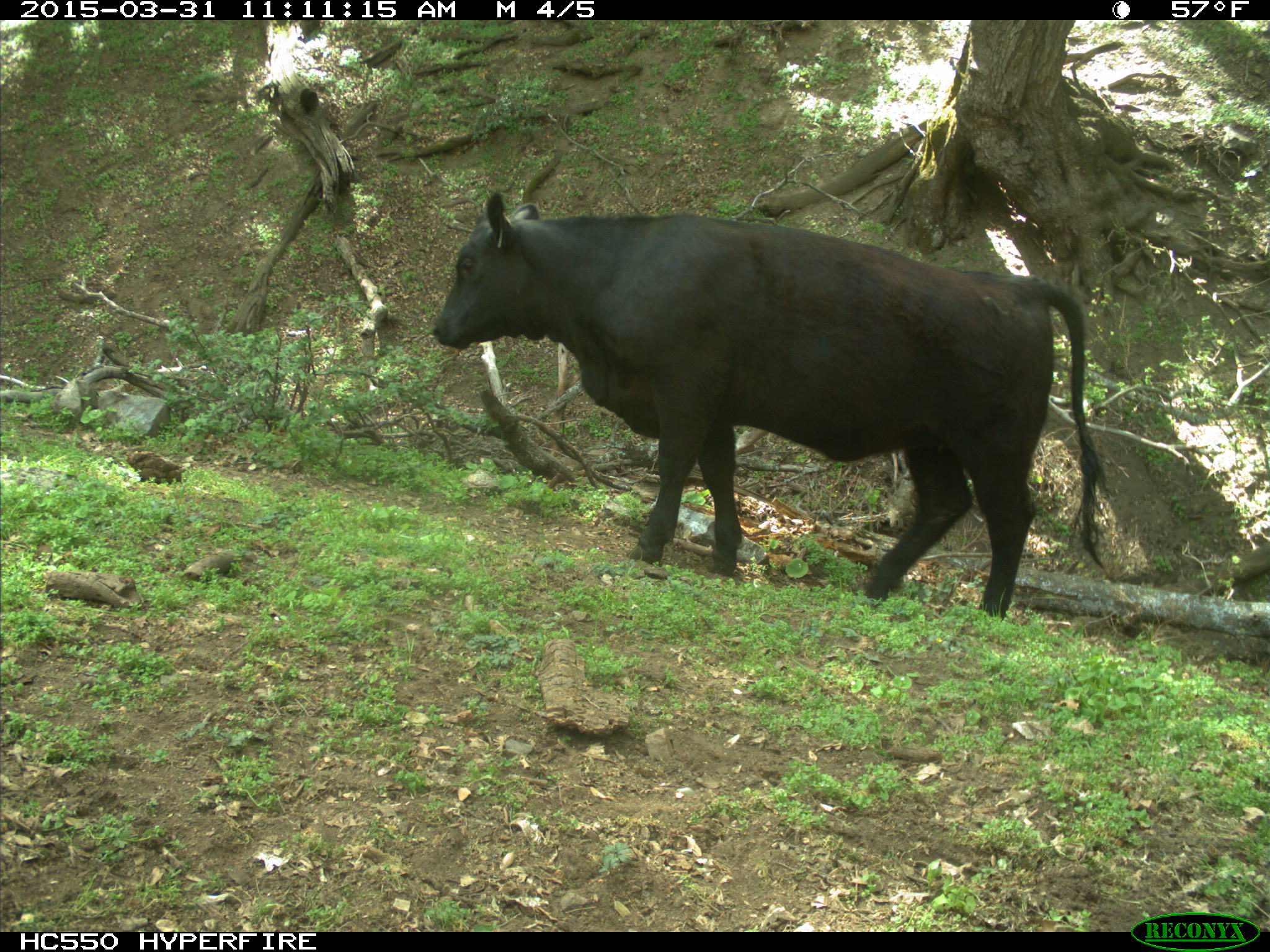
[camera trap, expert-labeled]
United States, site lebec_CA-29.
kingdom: Animalia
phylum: Chordata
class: Mammalia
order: Artiodactyla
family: Bovidae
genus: Bos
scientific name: Bos taurus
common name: domestic cow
Bos taurus (domestic cow).